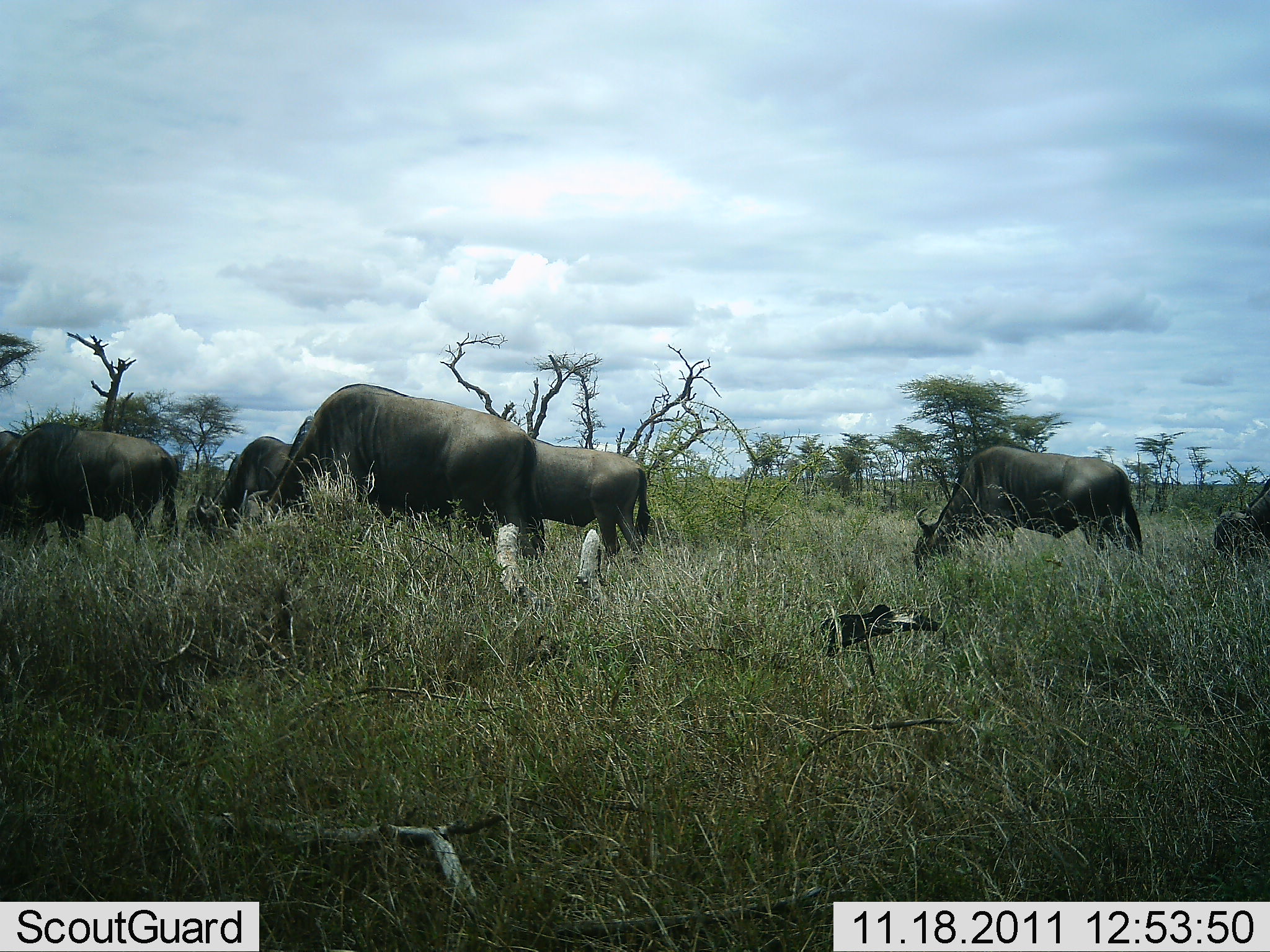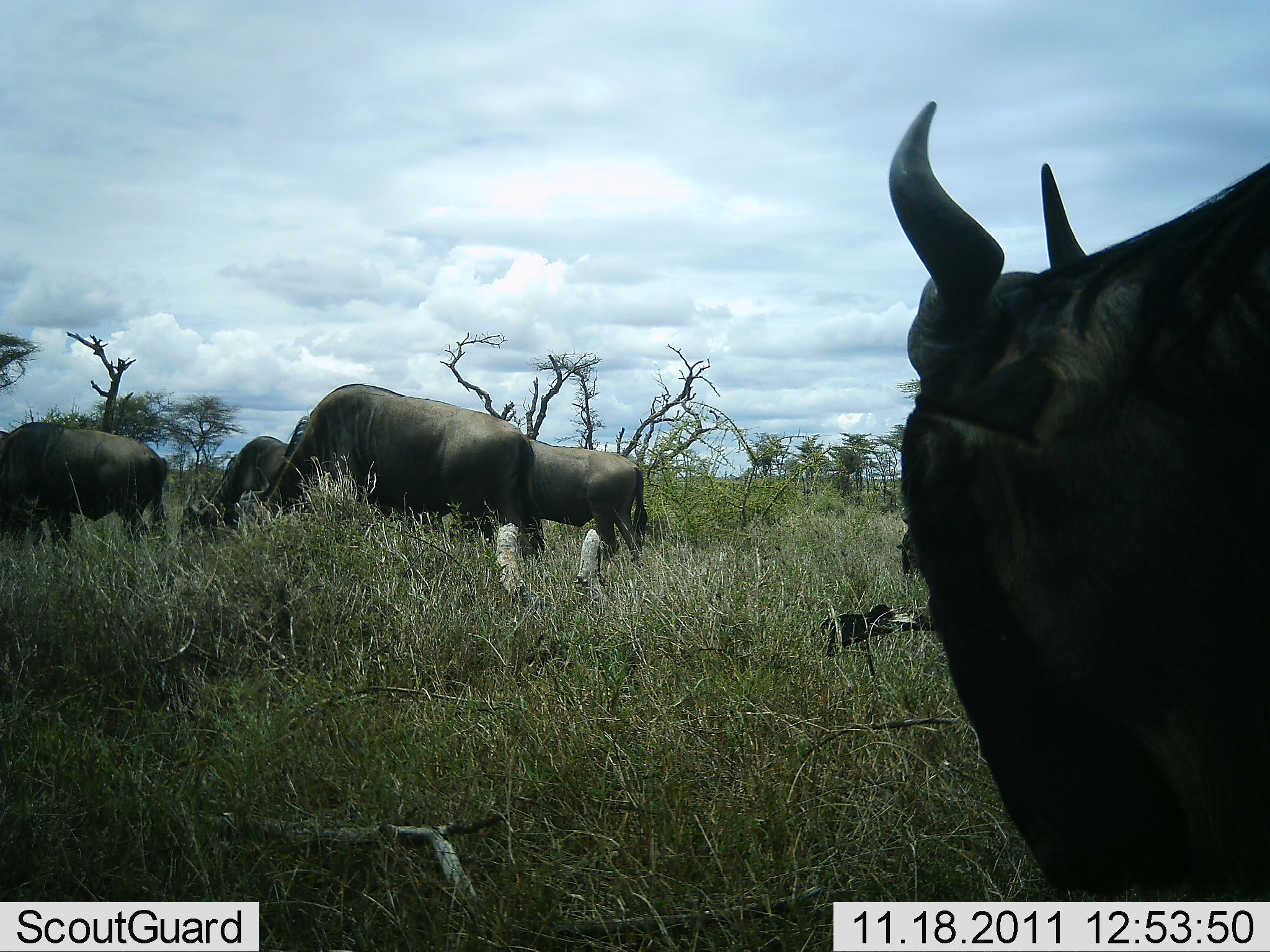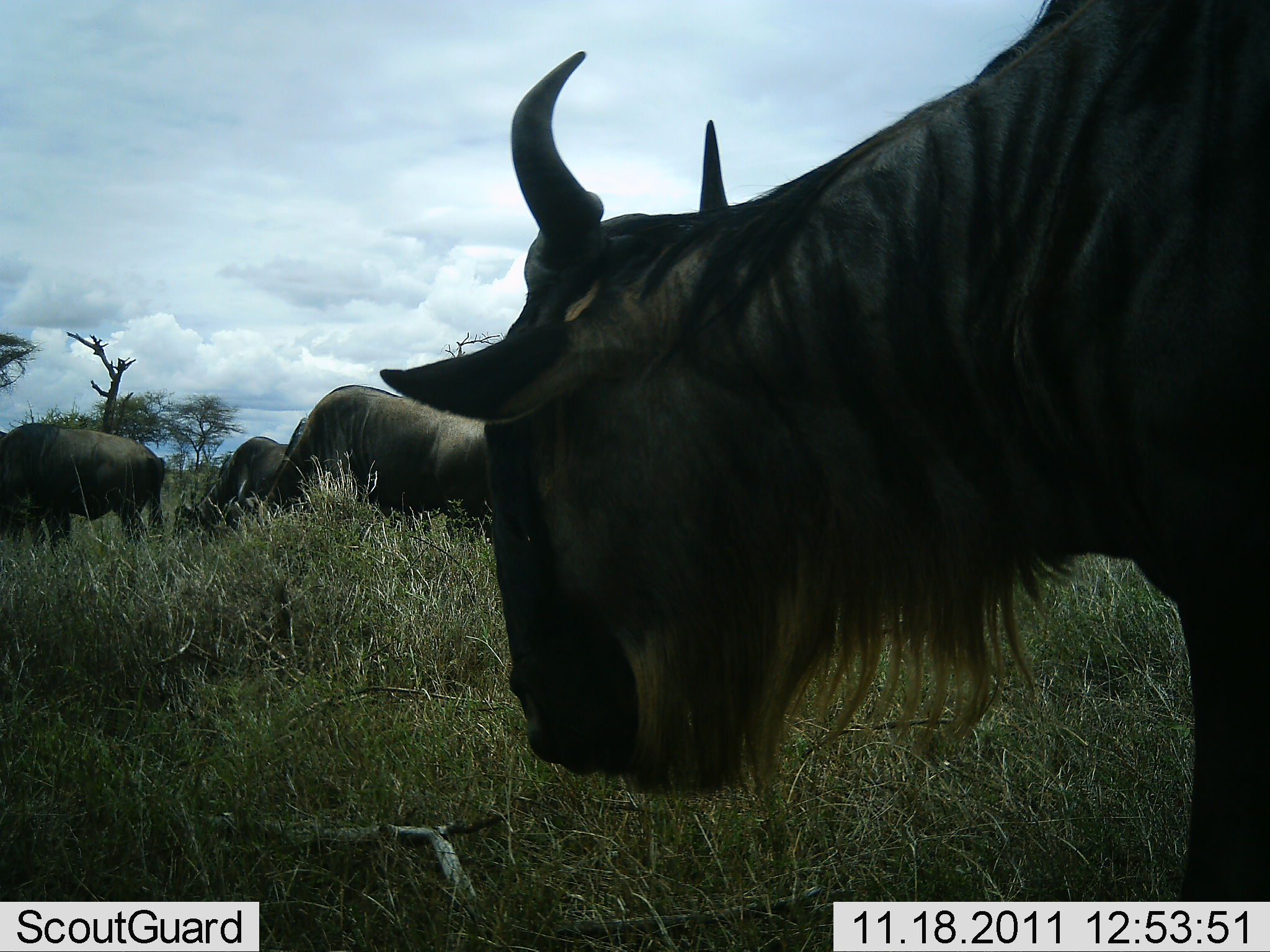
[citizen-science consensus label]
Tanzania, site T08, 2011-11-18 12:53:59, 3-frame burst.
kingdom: Animalia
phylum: Chordata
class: Mammalia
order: Artiodactyla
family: Bovidae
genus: Connochaetes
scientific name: Connochaetes taurinus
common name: blue wildebeest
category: wildebeest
Wildebeest (blue wildebeest) (Connochaetes taurinus), count 7. Behavior (volunteer vote fractions): standing 36%, resting 0%, moving 57%, interacting 0%. Young present (vote fraction): 0%. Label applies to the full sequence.